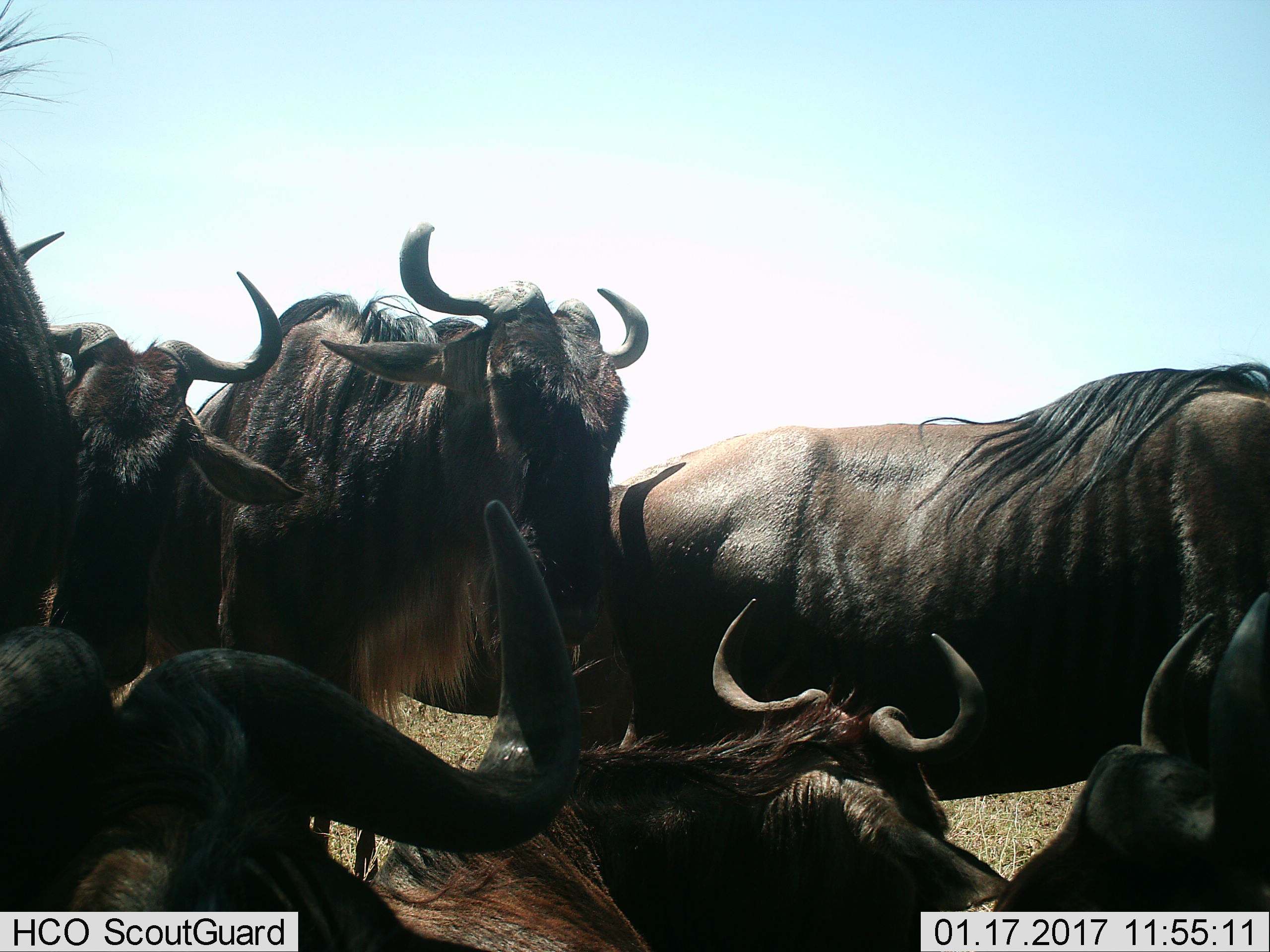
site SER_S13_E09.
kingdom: Animalia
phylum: Chordata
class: Mammalia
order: Artiodactyla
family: Bovidae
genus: Connochaetes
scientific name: Connochaetes taurinus taurinus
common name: blue wildebeest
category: wildebeestblue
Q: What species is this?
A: Wildebeestblue (blue wildebeest) (Connochaetes taurinus taurinus).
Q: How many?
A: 7.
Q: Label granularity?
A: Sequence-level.